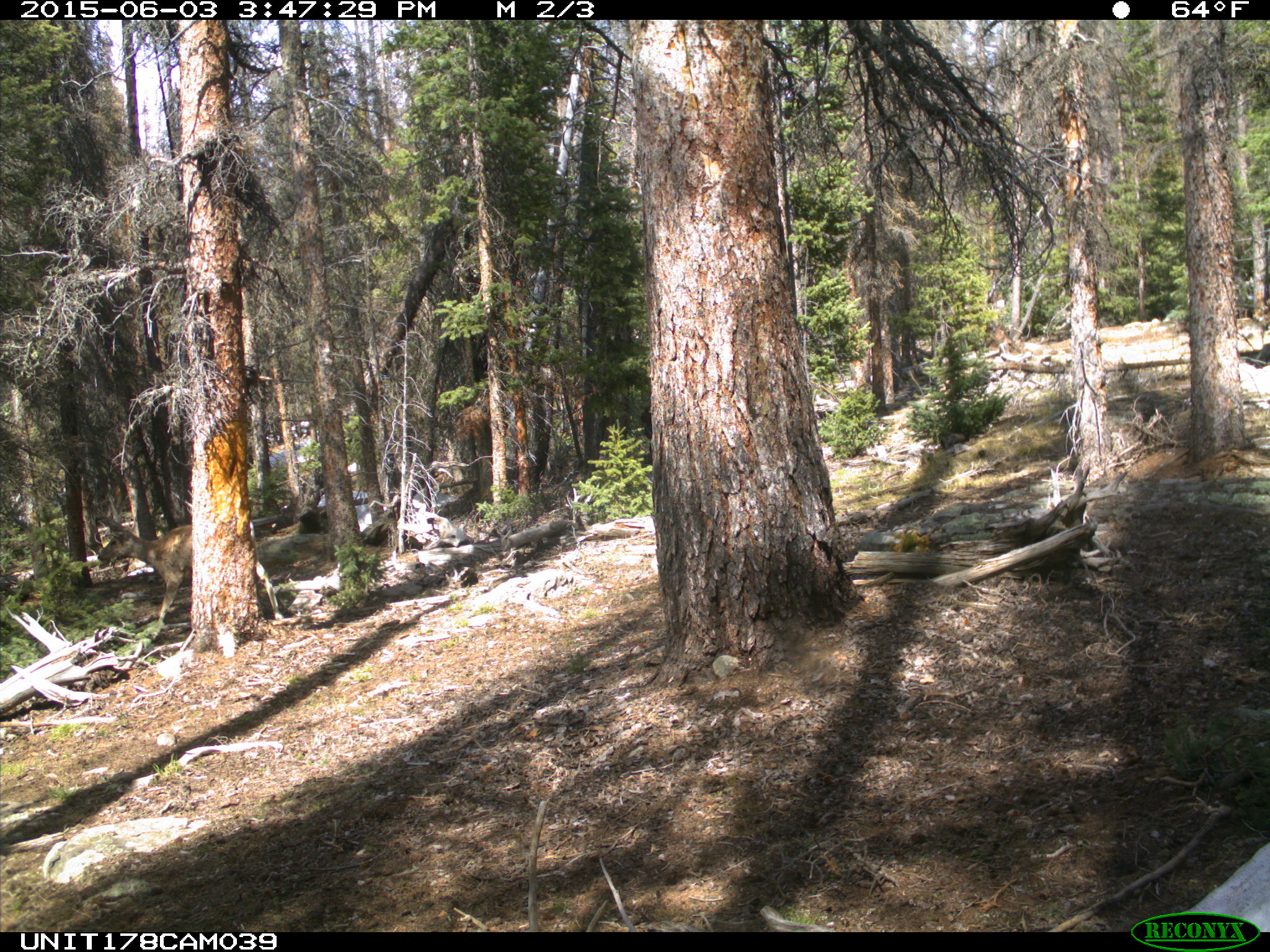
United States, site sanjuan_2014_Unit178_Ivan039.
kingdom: Animalia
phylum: Chordata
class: Mammalia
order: Artiodactyla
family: Cervidae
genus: Odocoileus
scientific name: Odocoileus hemionus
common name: mule deer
Odocoileus hemionus (mule deer).